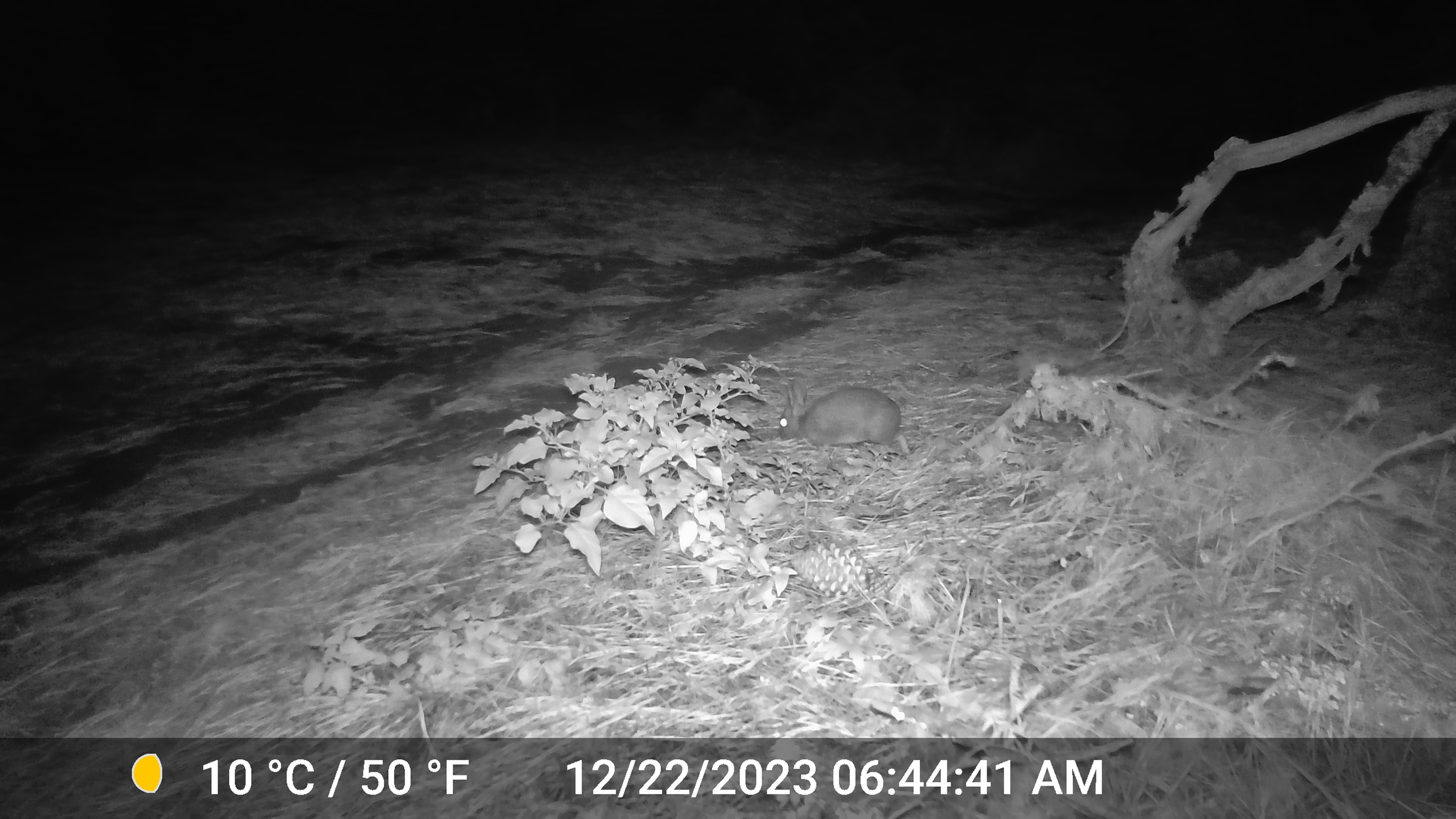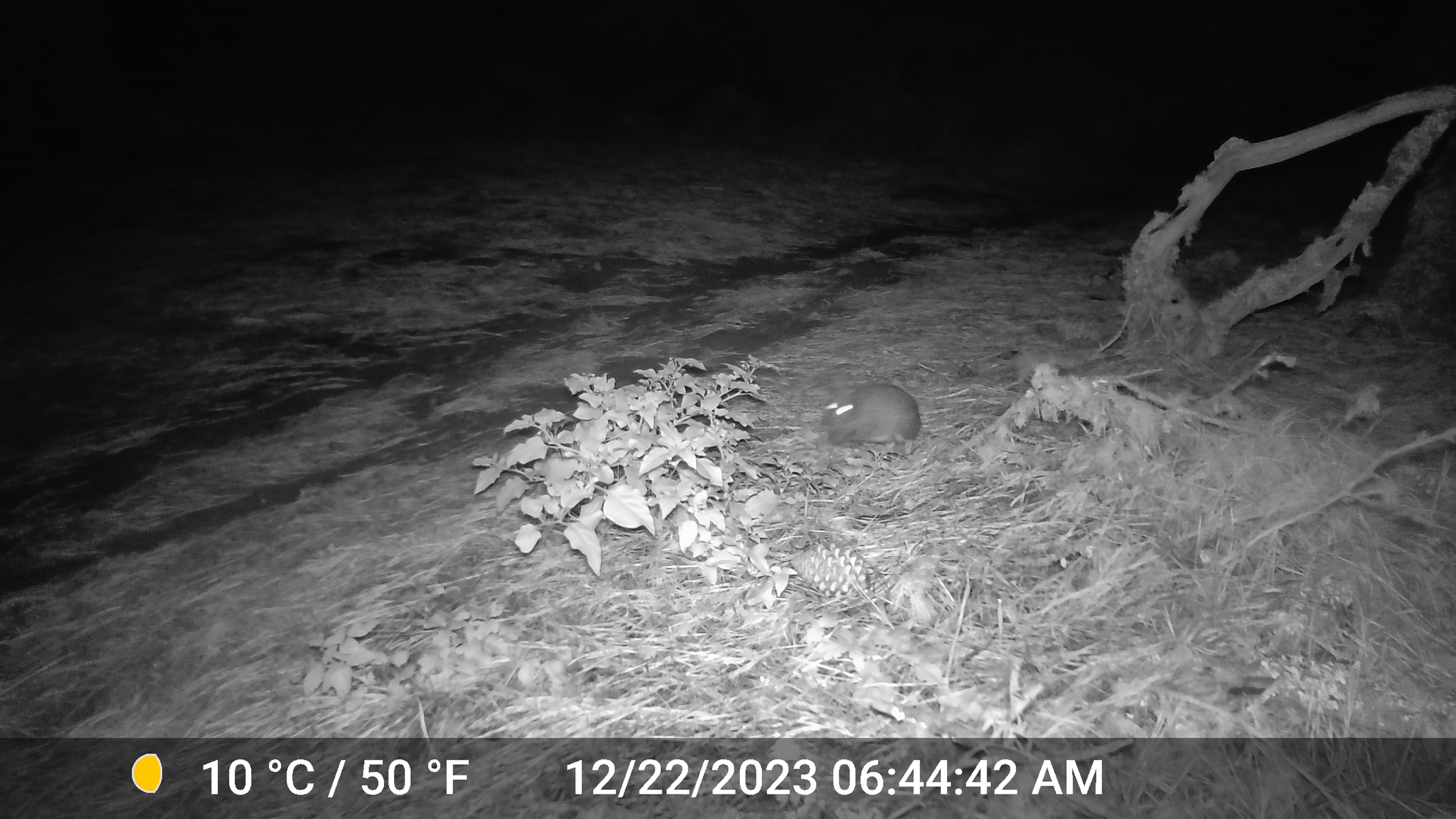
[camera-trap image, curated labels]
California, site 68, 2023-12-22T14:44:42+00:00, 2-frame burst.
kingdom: Animalia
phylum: Chordata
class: Mammalia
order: Lagomorpha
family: Leporidae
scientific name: Leporidae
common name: rabbit